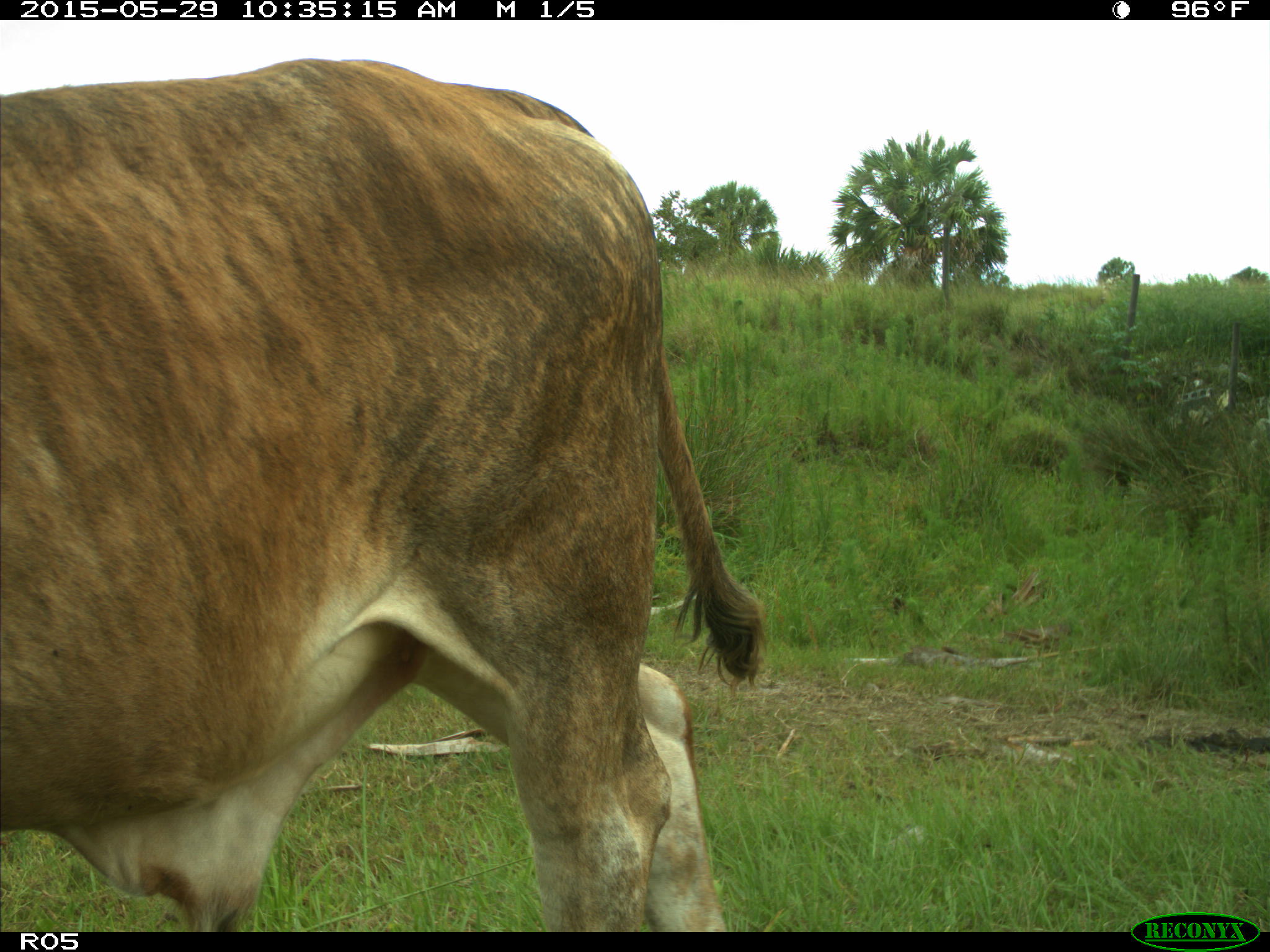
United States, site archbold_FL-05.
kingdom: Animalia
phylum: Chordata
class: Mammalia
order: Artiodactyla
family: Bovidae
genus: Bos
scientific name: Bos taurus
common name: domestic cow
Bos taurus (domestic cow).